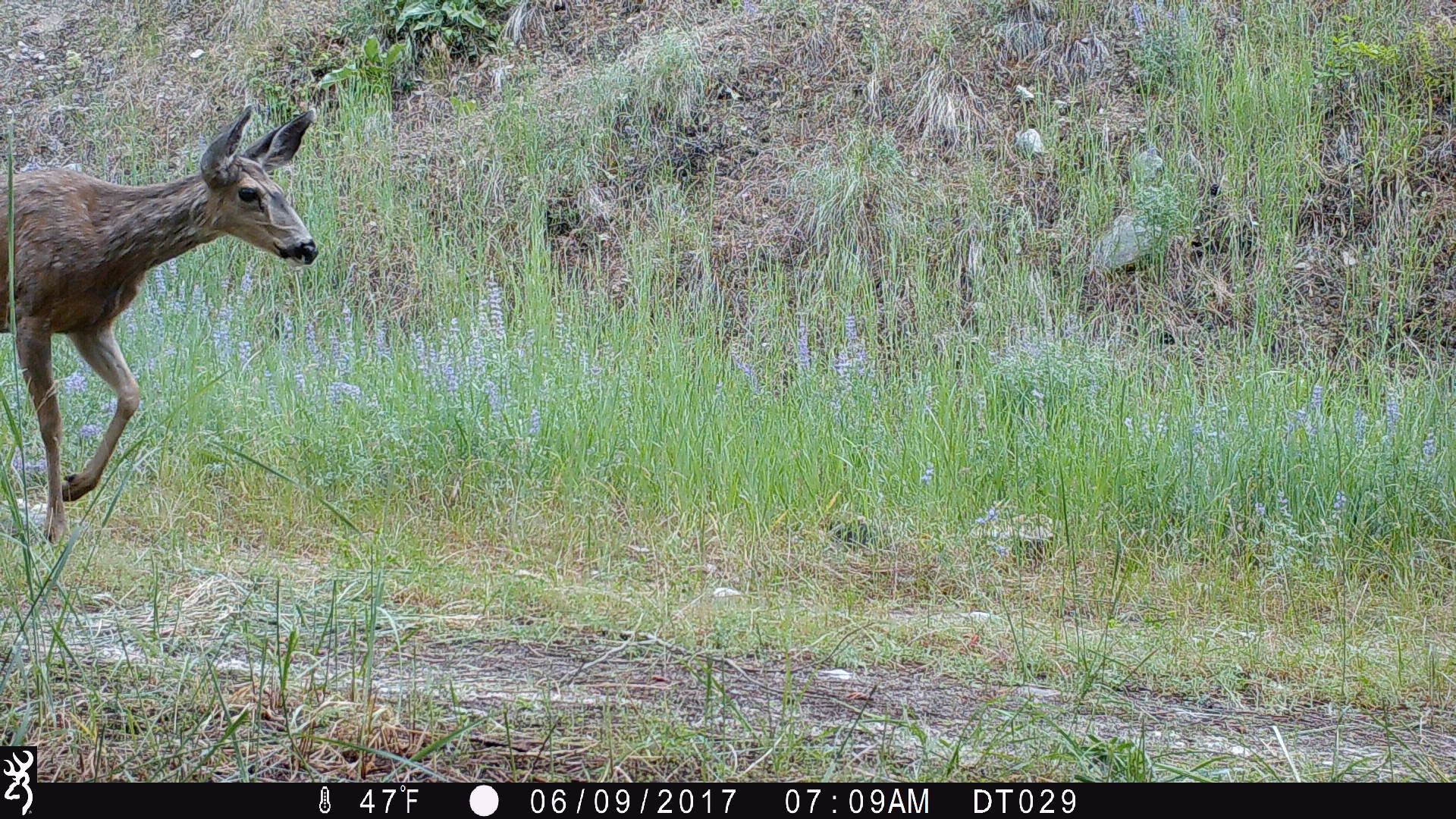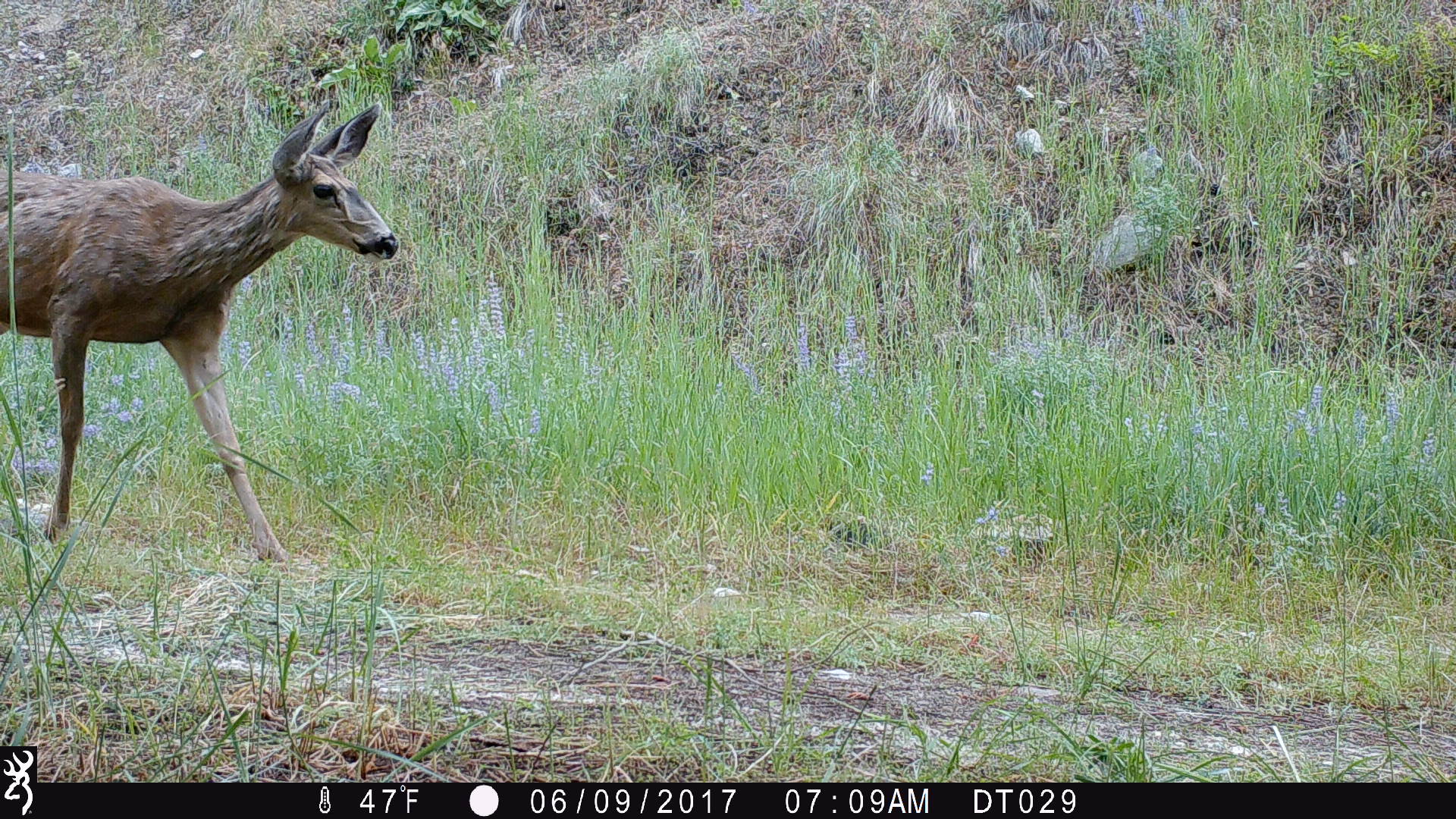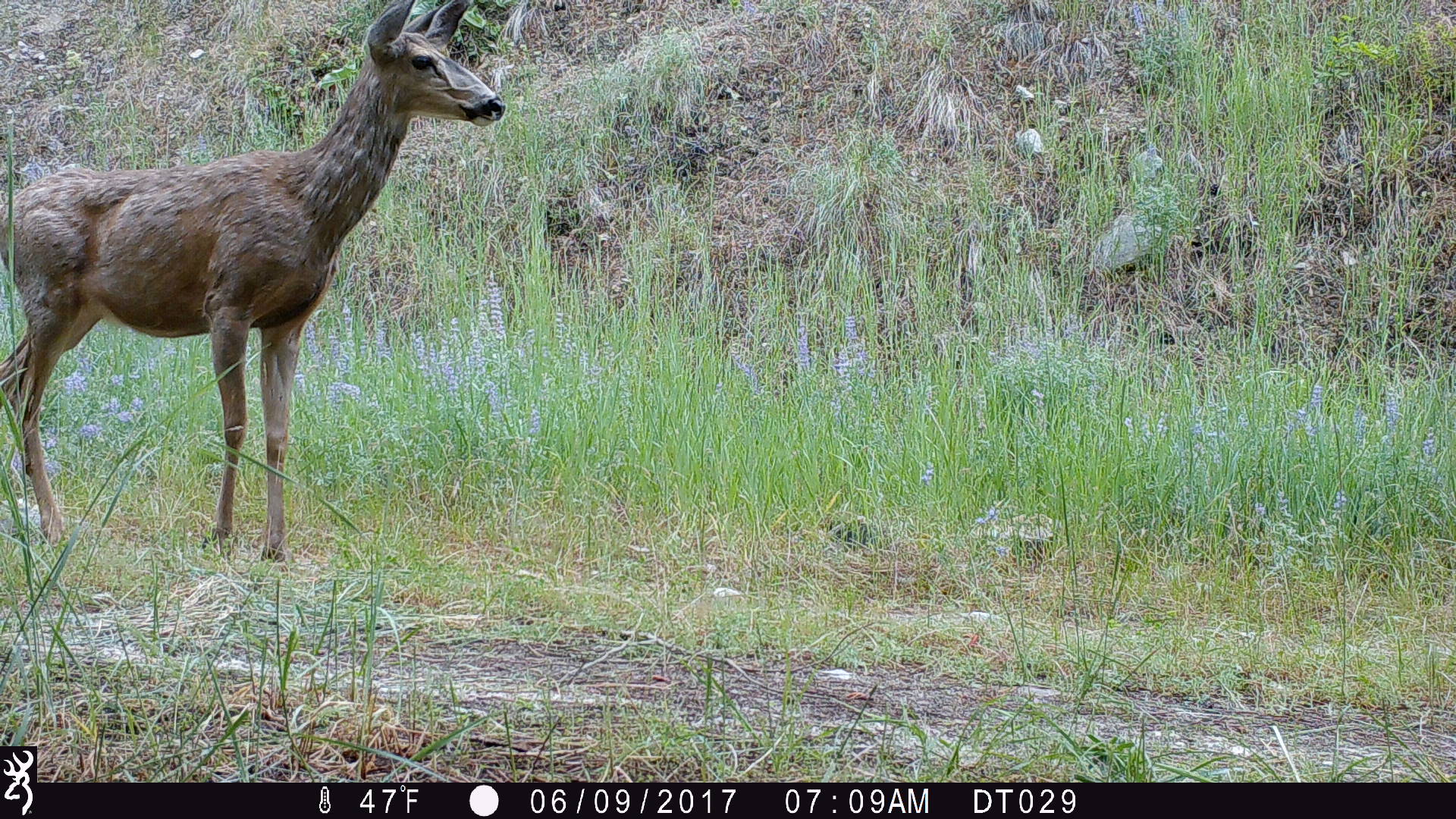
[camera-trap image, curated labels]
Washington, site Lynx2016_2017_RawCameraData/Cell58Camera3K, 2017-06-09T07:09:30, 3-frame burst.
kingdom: Animalia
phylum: Chordata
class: Mammalia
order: Artiodactyla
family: Cervidae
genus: Odocoileus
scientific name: Odocoileus hemionus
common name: mule deer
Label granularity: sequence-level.